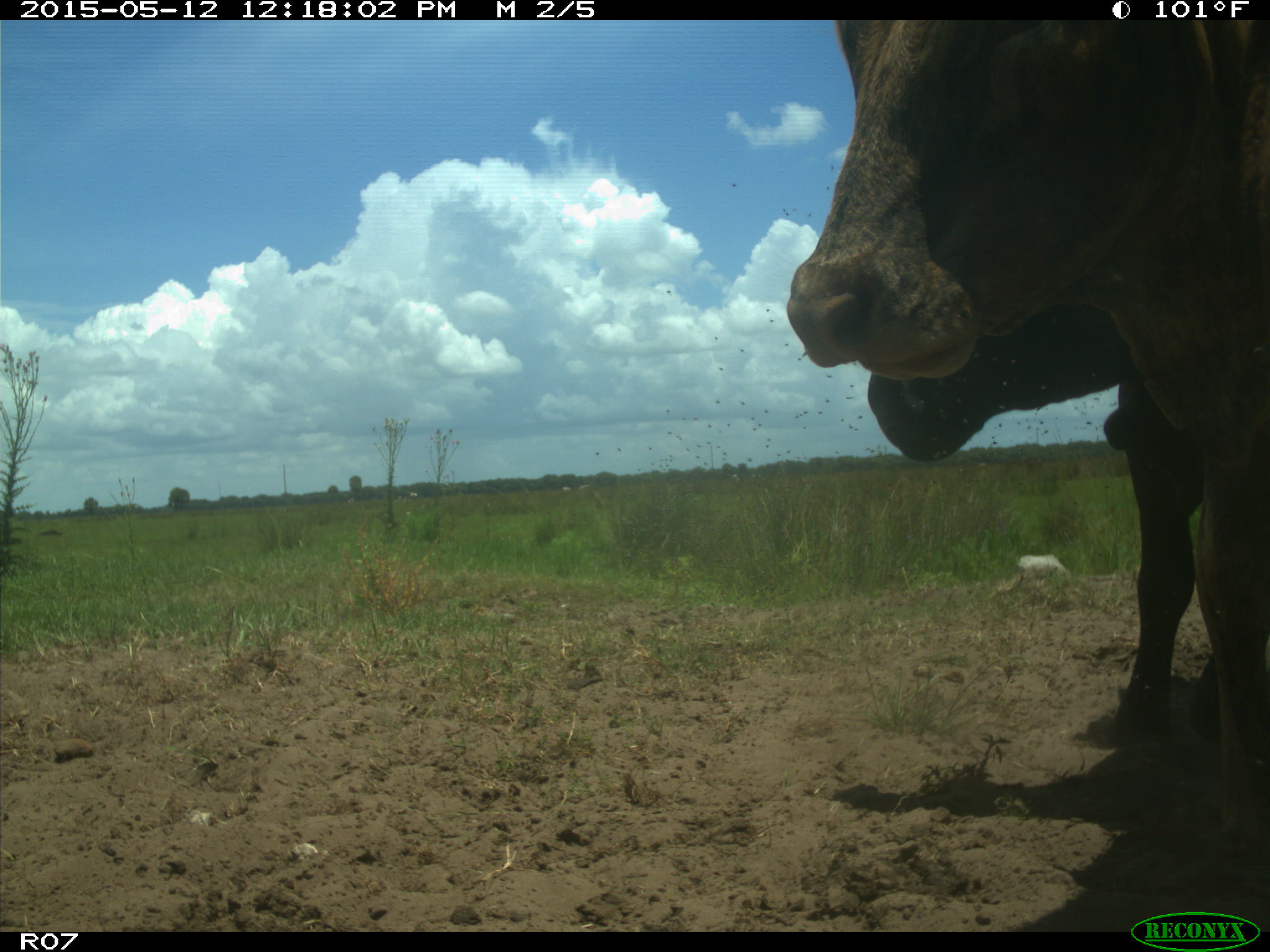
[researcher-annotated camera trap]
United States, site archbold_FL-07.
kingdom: Animalia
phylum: Chordata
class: Mammalia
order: Artiodactyla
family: Bovidae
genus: Bos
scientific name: Bos taurus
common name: domestic cow